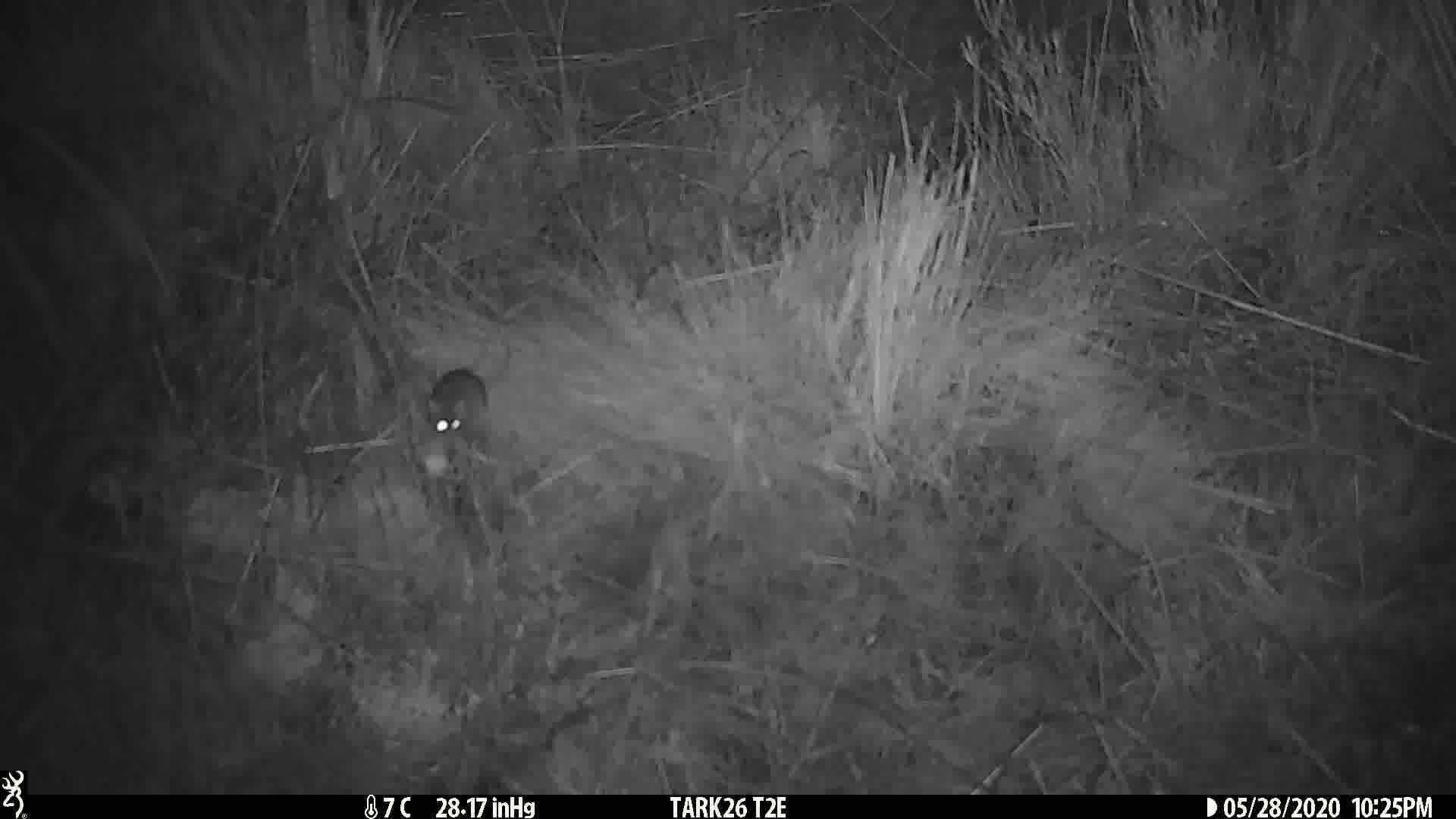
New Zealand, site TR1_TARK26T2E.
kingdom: Animalia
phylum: Chordata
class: Mammalia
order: Rodentia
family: Muridae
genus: Mus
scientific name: Mus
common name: mouse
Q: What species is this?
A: Mouse (Mus).